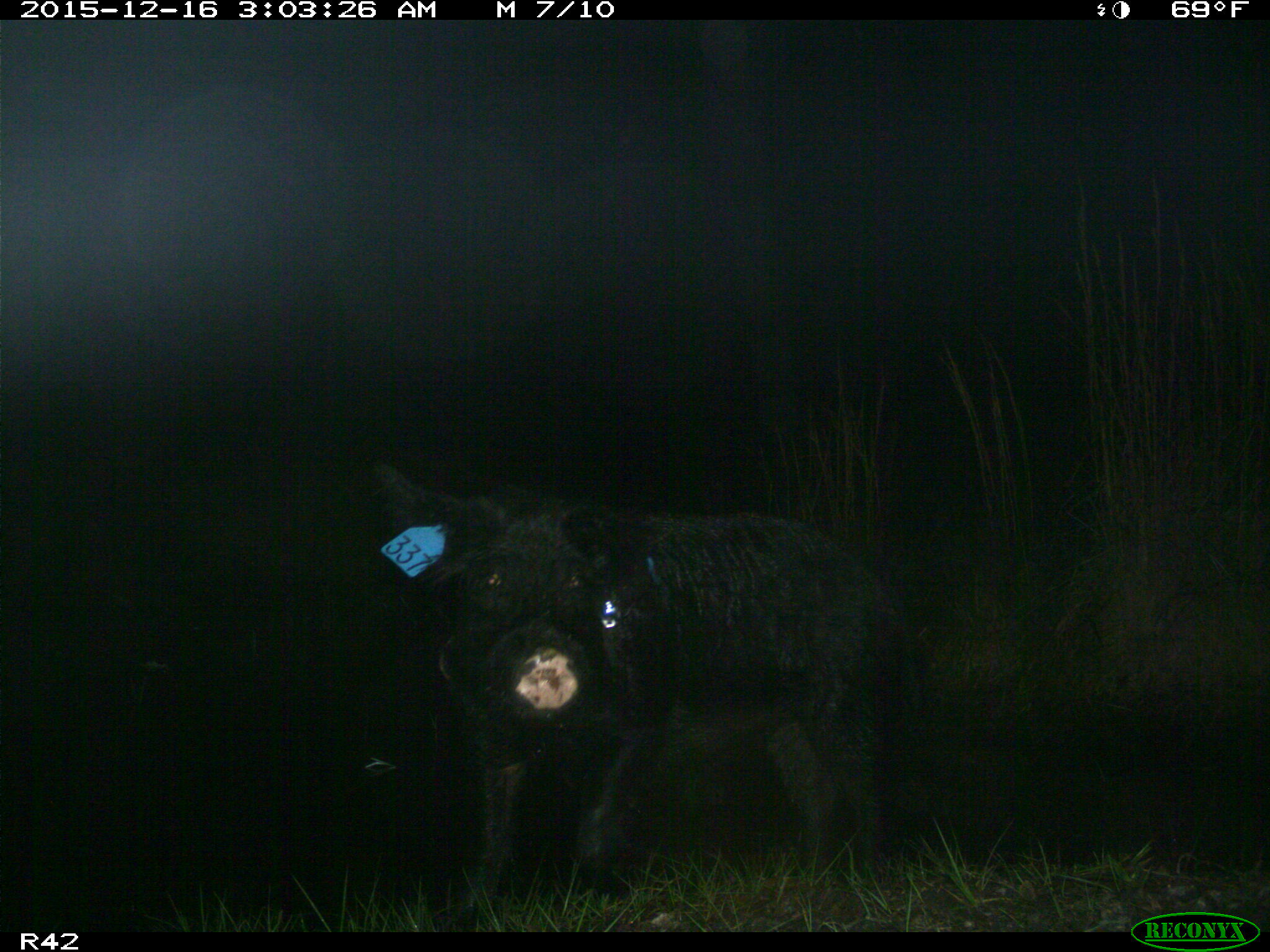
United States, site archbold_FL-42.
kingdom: Animalia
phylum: Chordata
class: Mammalia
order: Artiodactyla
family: Suidae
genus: Sus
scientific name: Sus scrofa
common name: wild boar